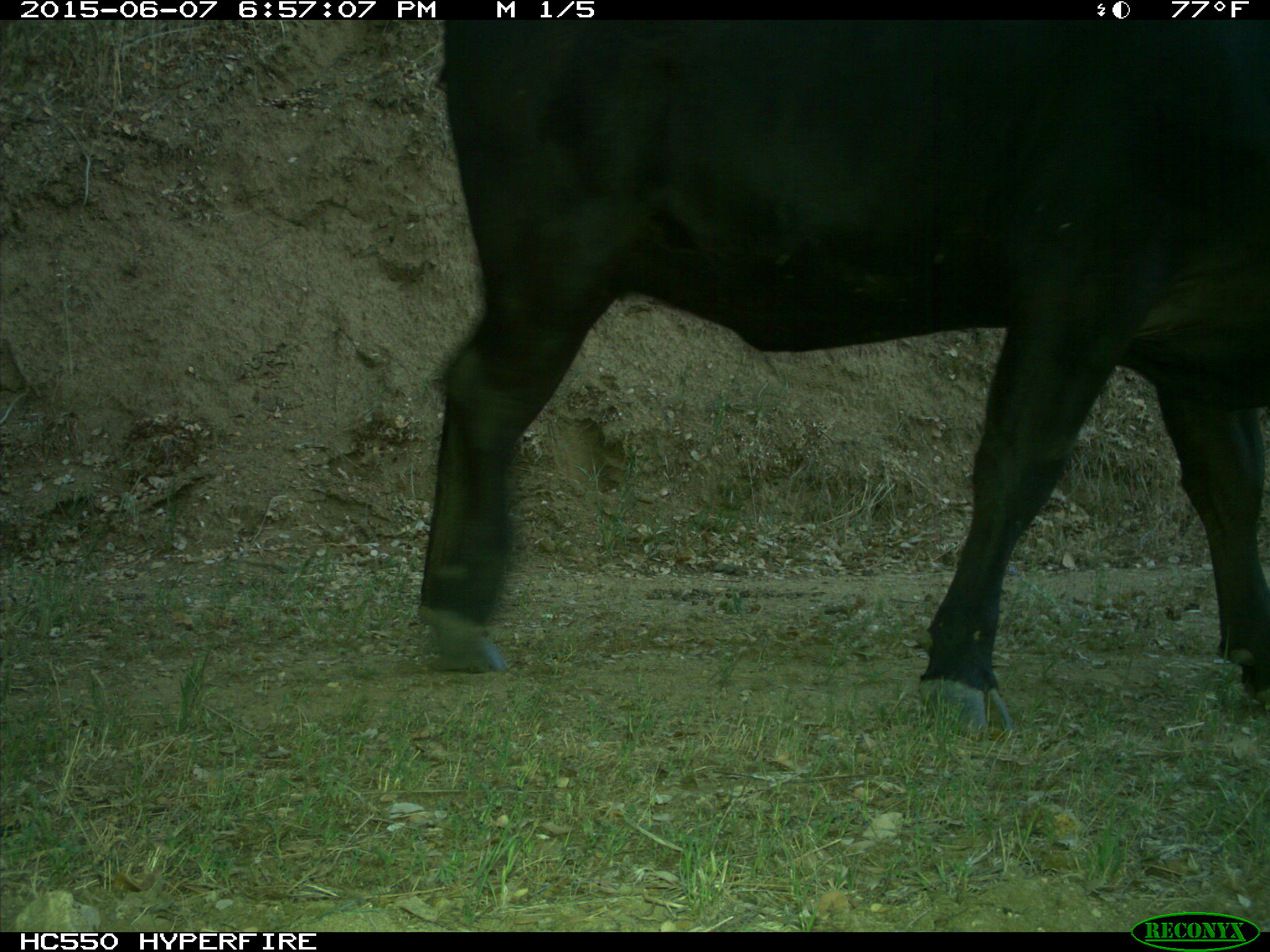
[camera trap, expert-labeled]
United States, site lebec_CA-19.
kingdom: Animalia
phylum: Chordata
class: Mammalia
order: Artiodactyla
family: Bovidae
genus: Bos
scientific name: Bos taurus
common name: domestic cow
Bos taurus (domestic cow).